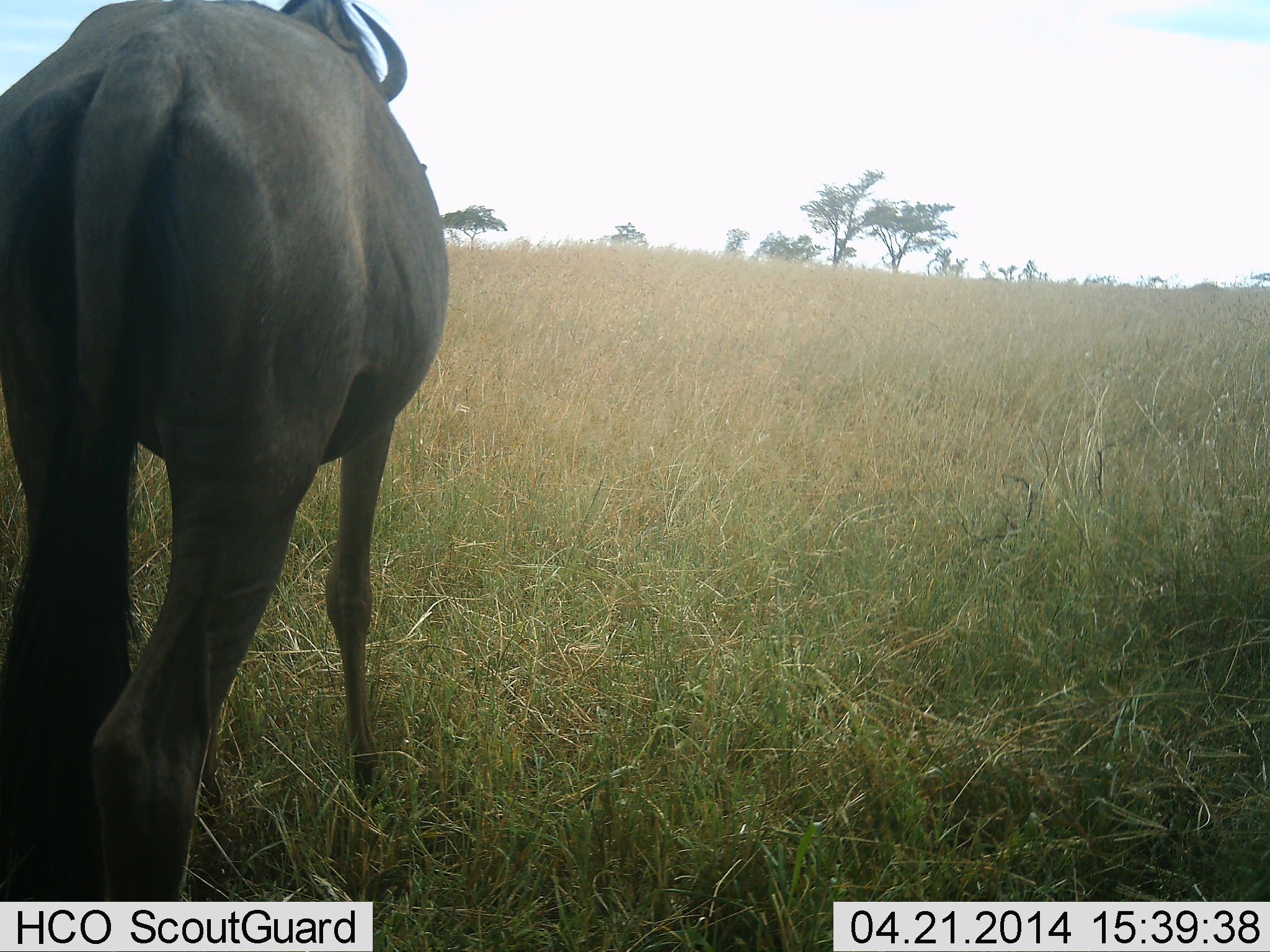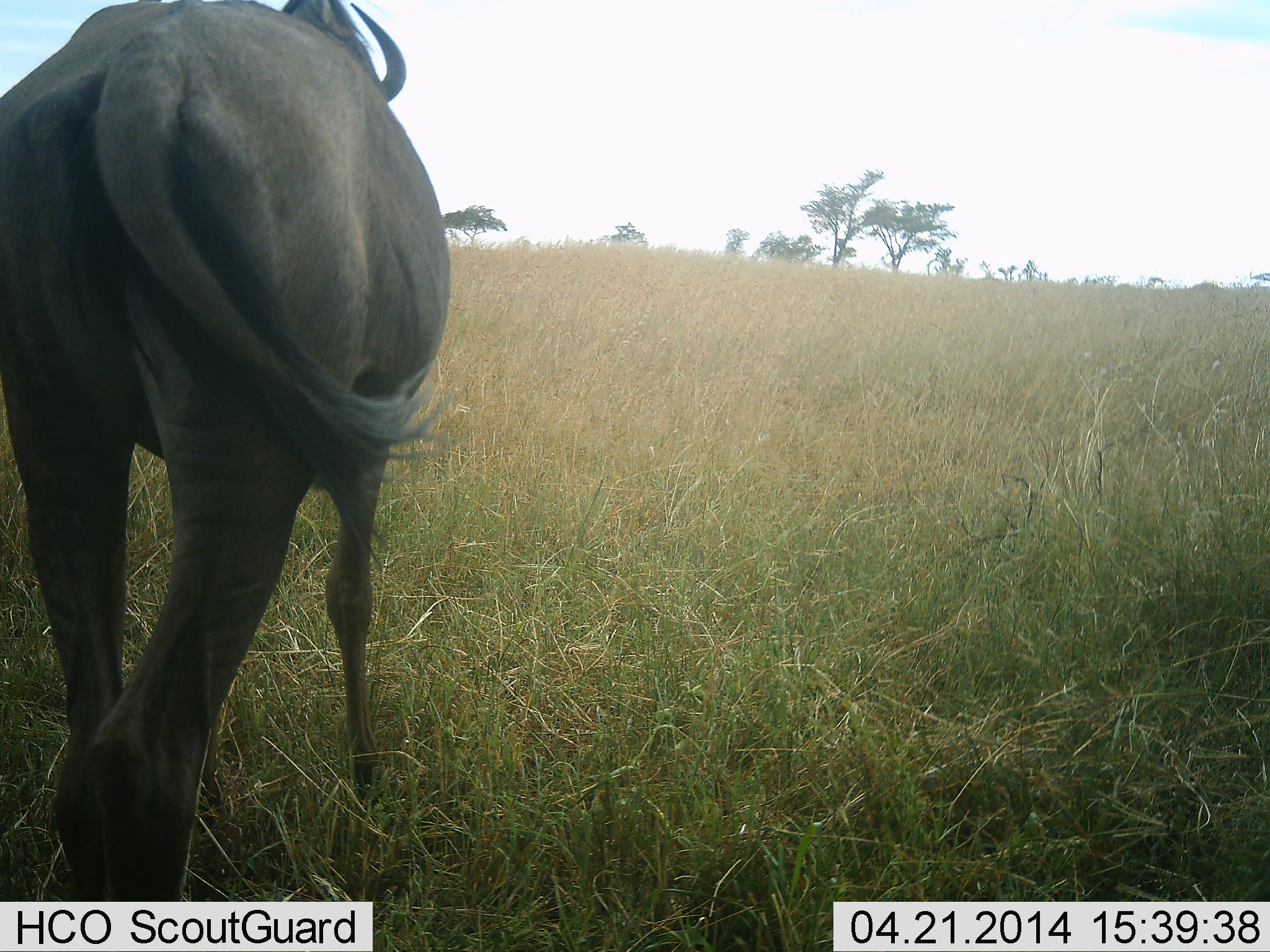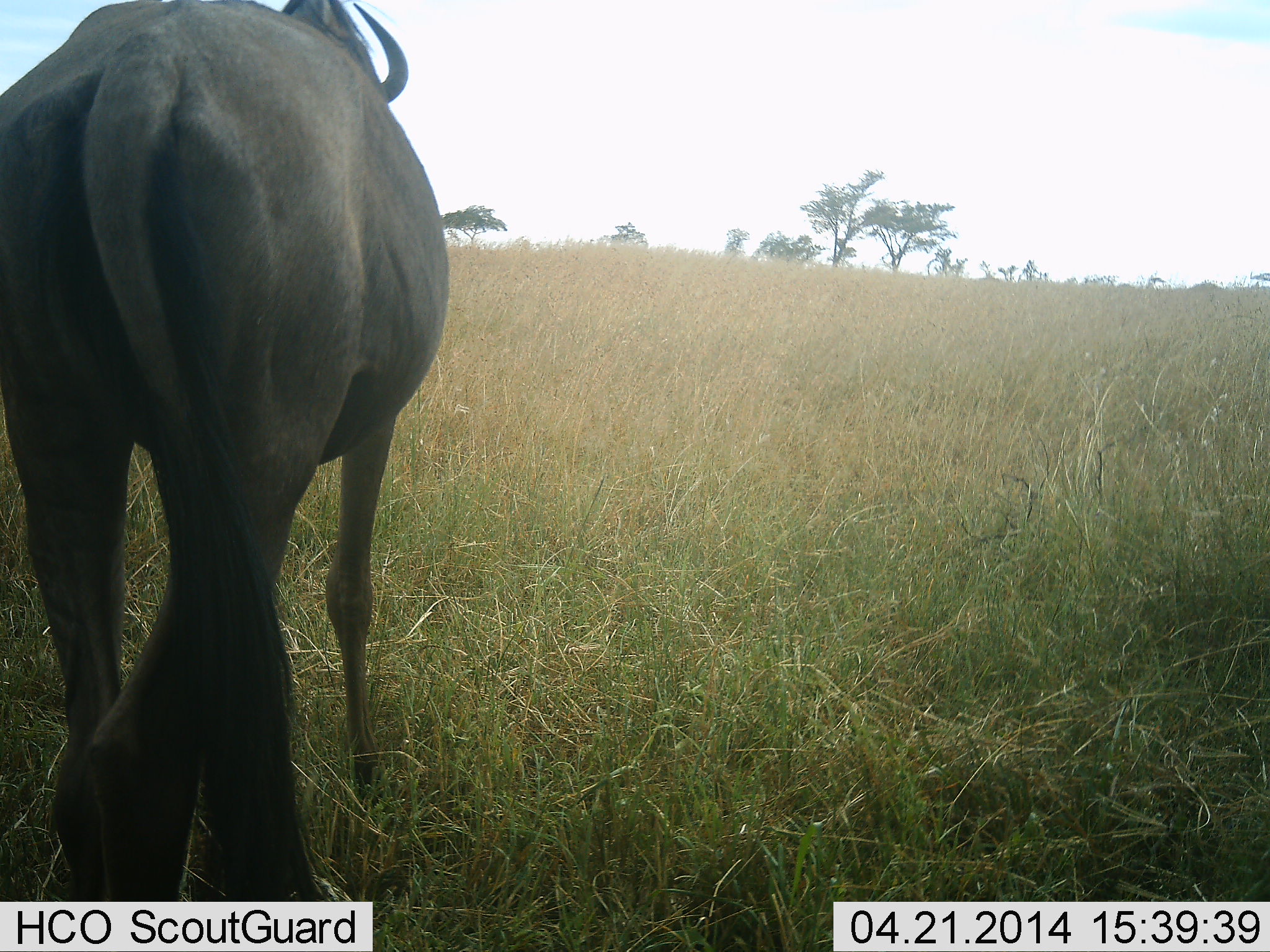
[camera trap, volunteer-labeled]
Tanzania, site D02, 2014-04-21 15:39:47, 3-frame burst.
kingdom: Animalia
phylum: Chordata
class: Mammalia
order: Artiodactyla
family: Bovidae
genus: Connochaetes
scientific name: Connochaetes taurinus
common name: blue wildebeest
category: wildebeest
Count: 1.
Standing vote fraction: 70%.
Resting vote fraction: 0%.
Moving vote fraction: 30%.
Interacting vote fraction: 0%.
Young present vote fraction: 0%.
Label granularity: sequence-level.